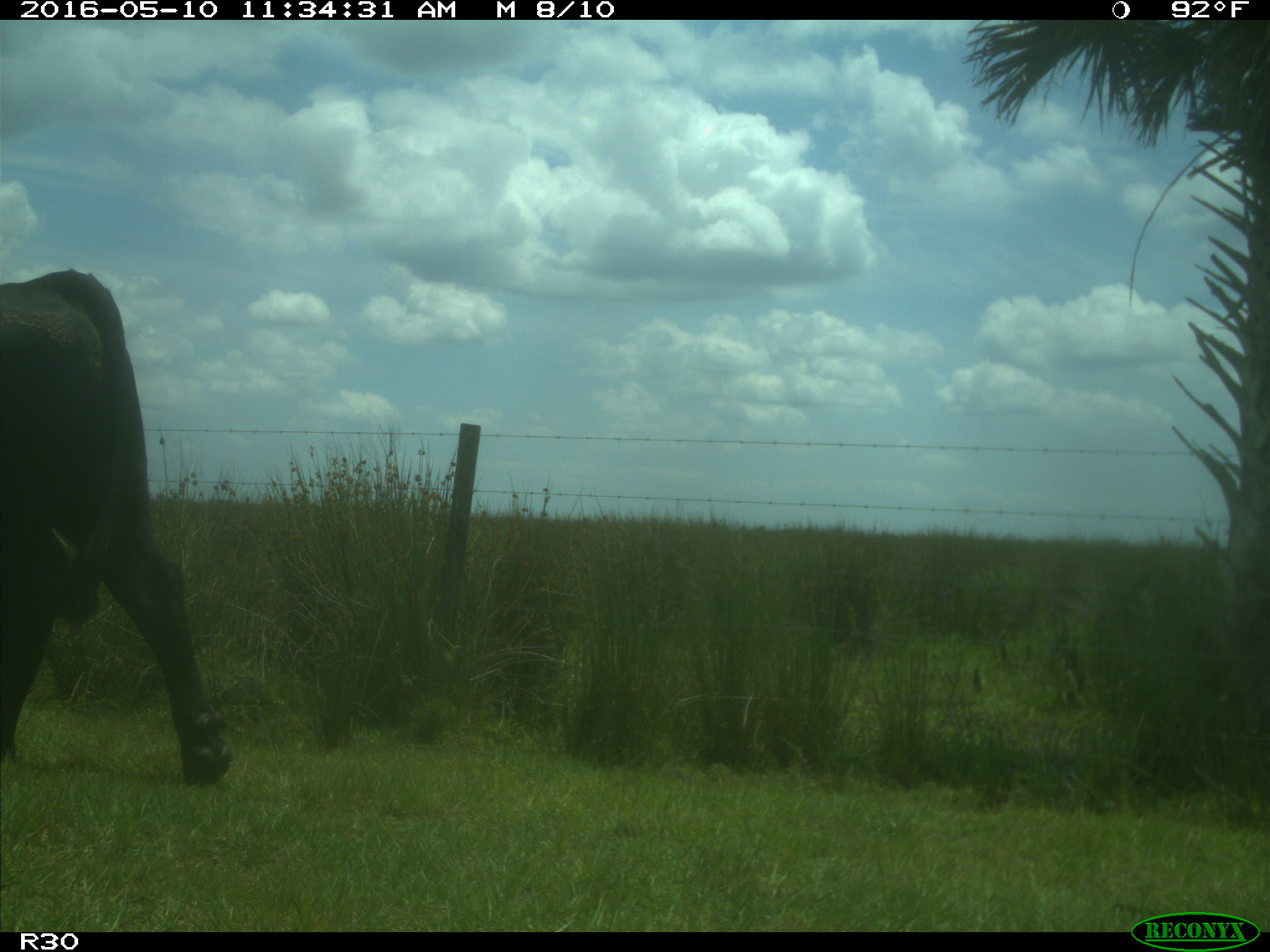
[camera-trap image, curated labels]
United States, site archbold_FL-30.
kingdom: Animalia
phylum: Chordata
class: Mammalia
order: Artiodactyla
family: Bovidae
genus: Bos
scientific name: Bos taurus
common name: domestic cow